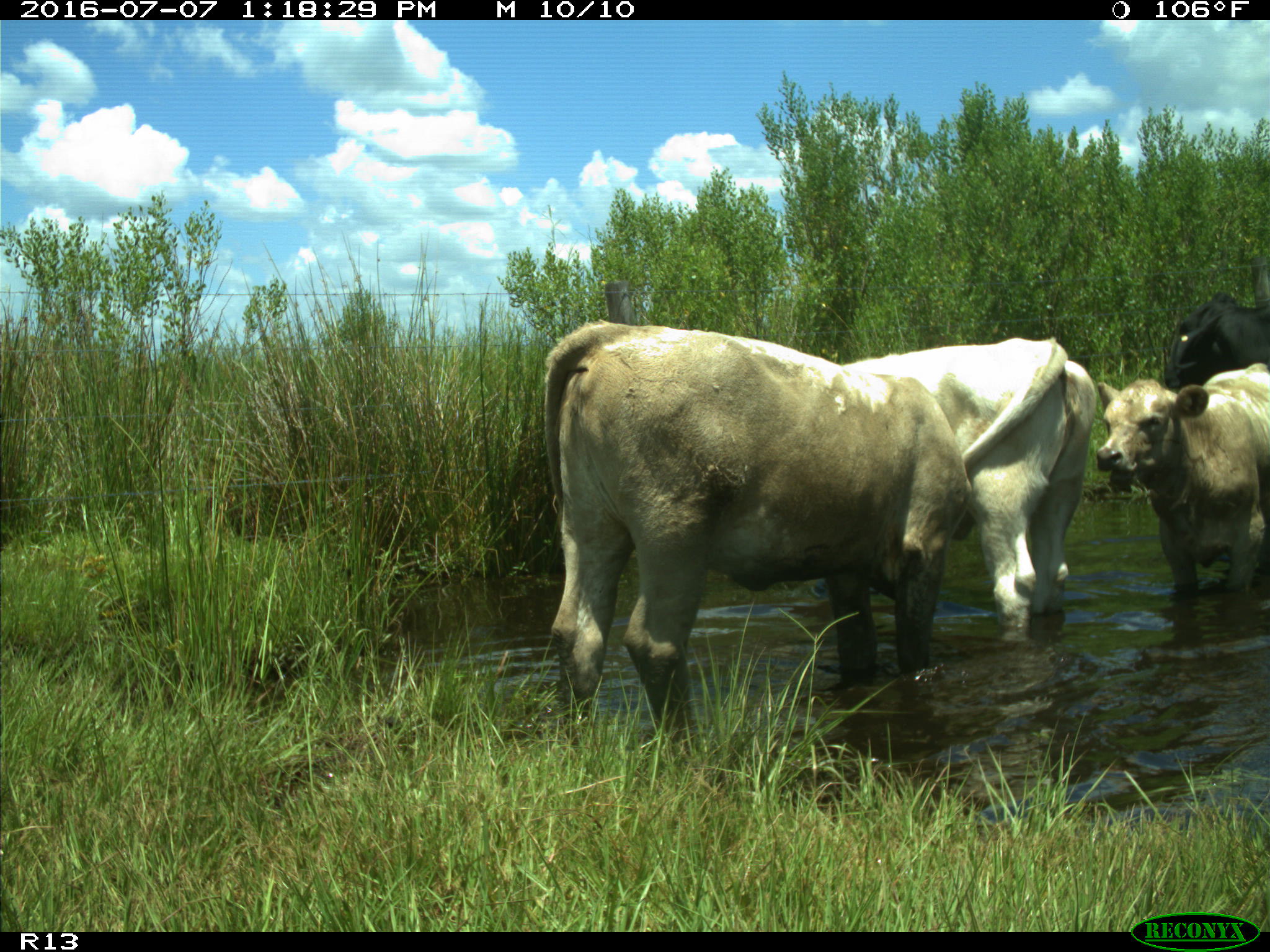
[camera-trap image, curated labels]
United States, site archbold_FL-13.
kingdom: Animalia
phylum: Chordata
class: Mammalia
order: Artiodactyla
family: Bovidae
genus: Bos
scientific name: Bos taurus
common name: domestic cow